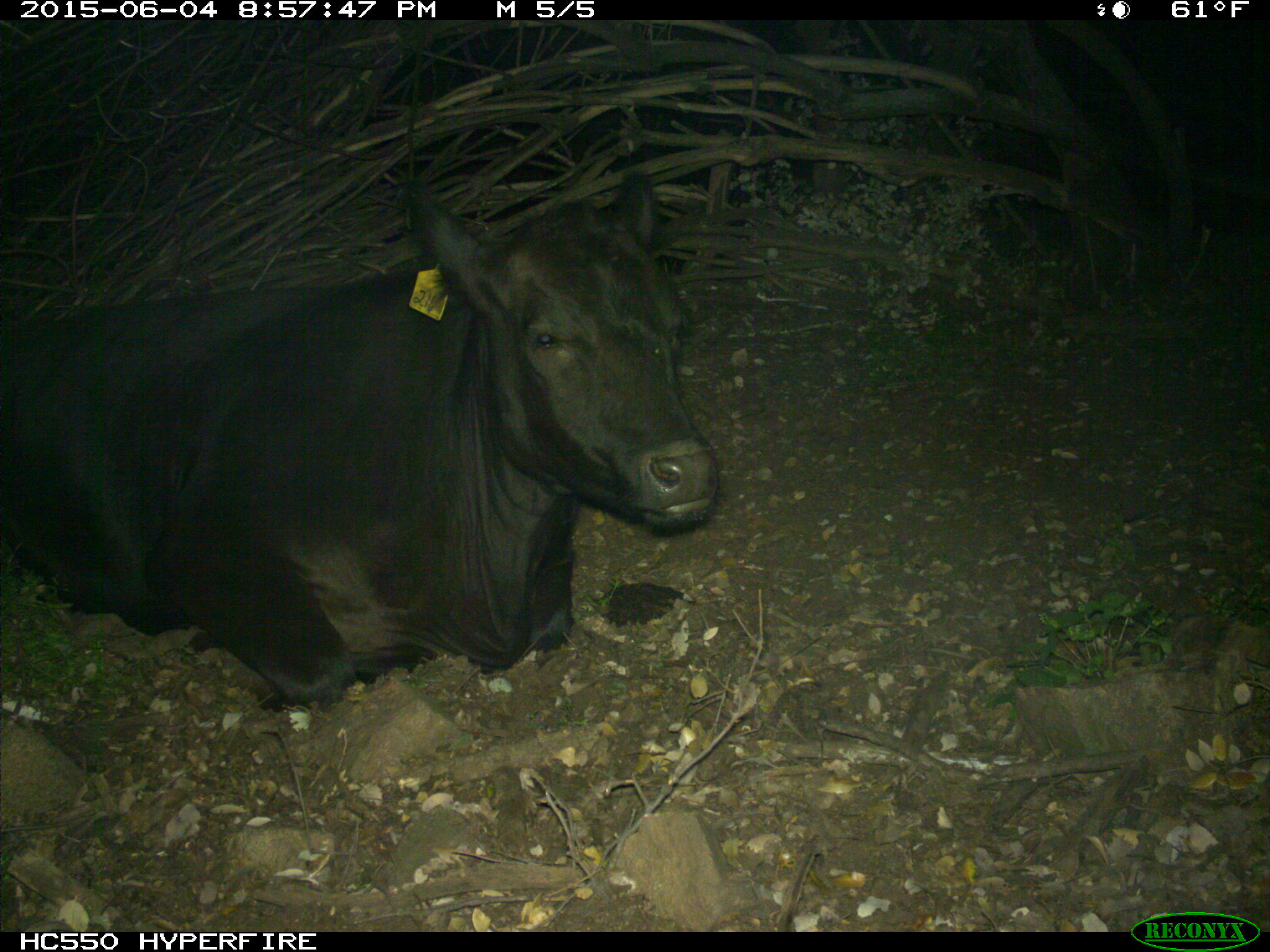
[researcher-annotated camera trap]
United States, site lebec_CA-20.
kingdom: Animalia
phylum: Chordata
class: Mammalia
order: Artiodactyla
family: Bovidae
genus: Bos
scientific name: Bos taurus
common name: domestic cow